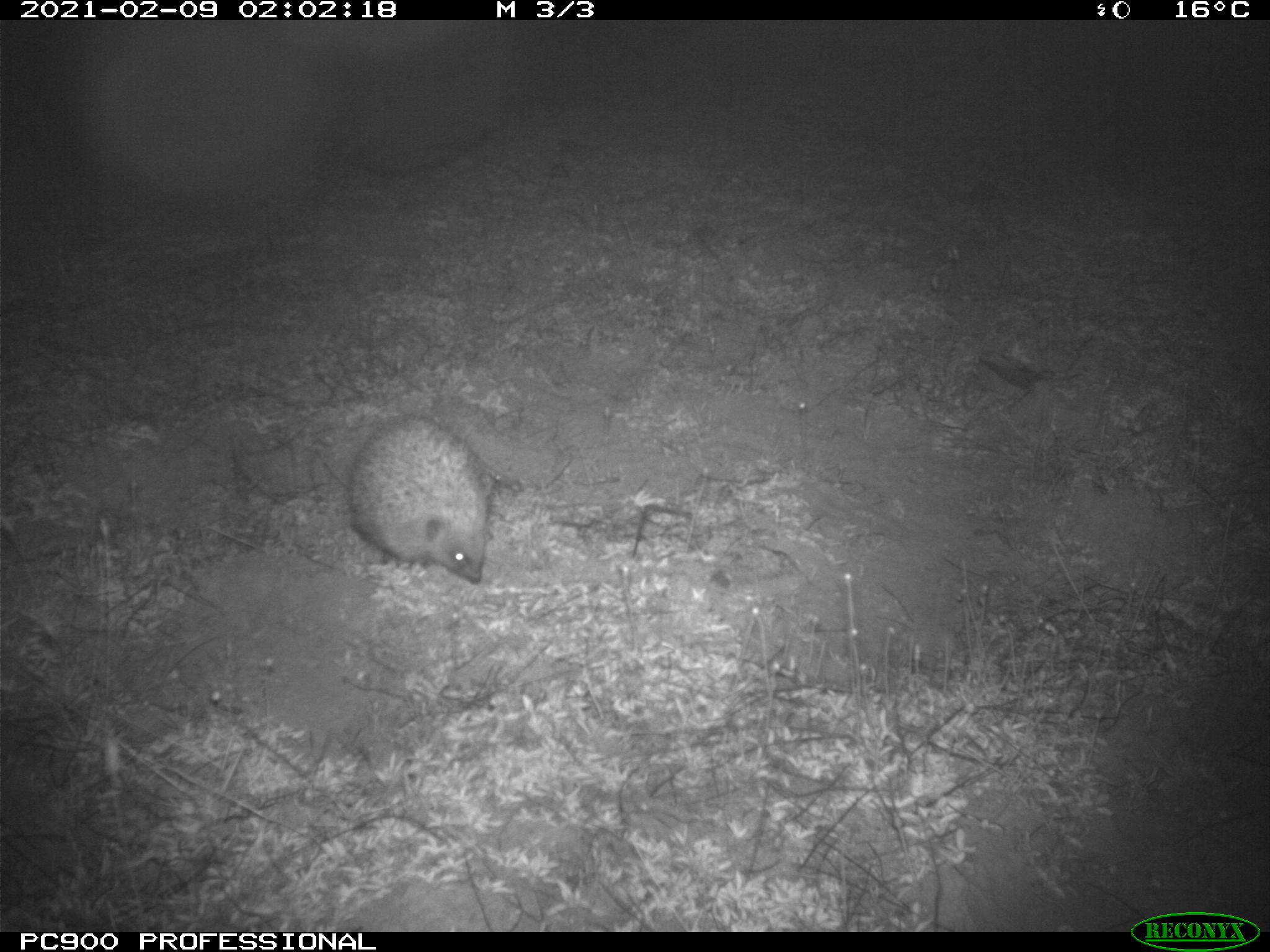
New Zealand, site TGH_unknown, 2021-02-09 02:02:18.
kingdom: Animalia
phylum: Chordata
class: Mammalia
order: Eulipotyphla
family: Erinaceidae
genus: Erinaceus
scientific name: Erinaceus europaeus europaeus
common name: european hedgehog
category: hedgehog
Hedgehog (european hedgehog) (Erinaceus europaeus europaeus).